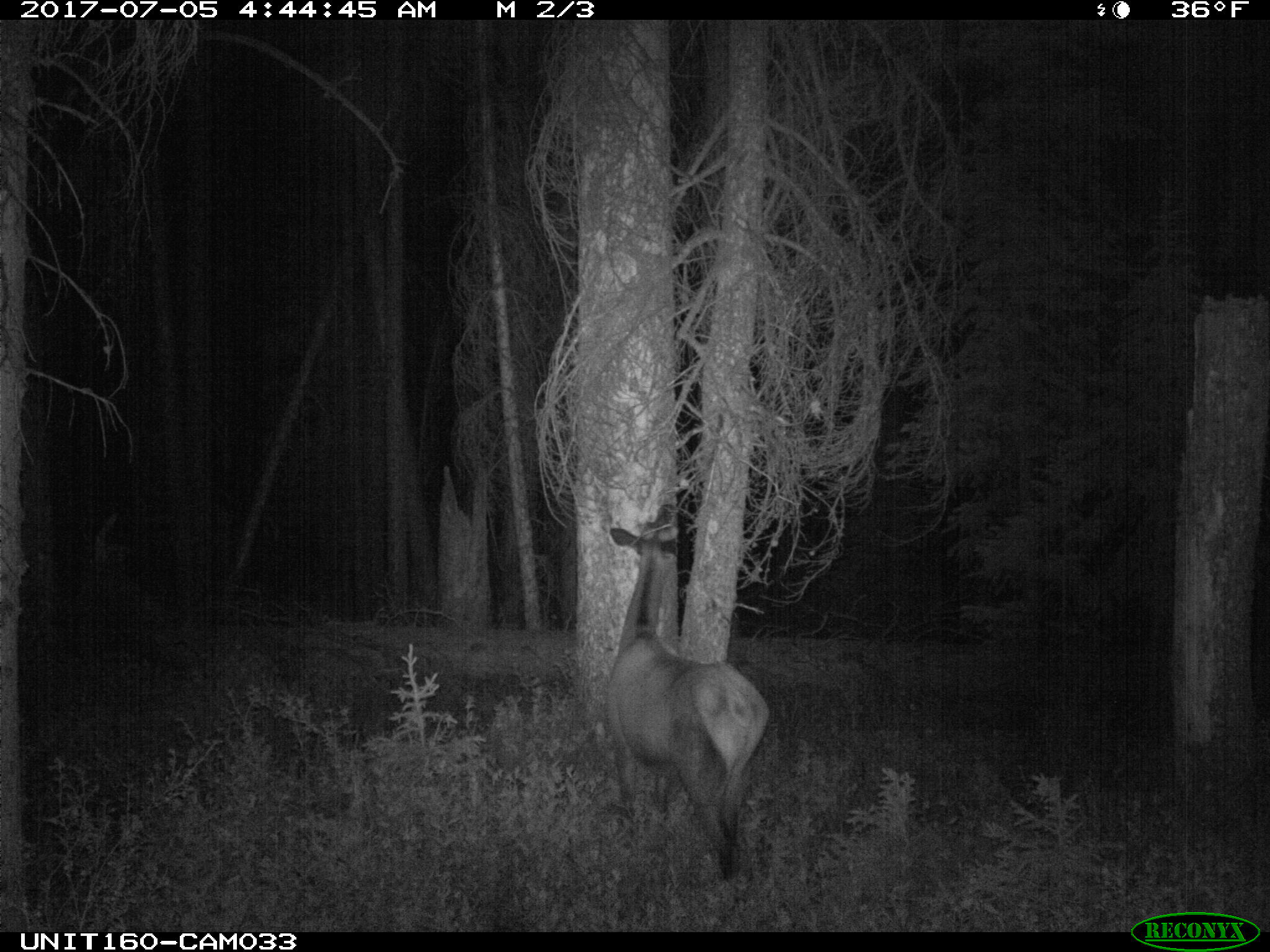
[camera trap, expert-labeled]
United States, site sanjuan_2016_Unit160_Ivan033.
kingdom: Animalia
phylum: Chordata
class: Mammalia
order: Artiodactyla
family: Cervidae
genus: Cervus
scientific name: Cervus elaphus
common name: red deer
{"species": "Cervus elaphus (red deer)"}